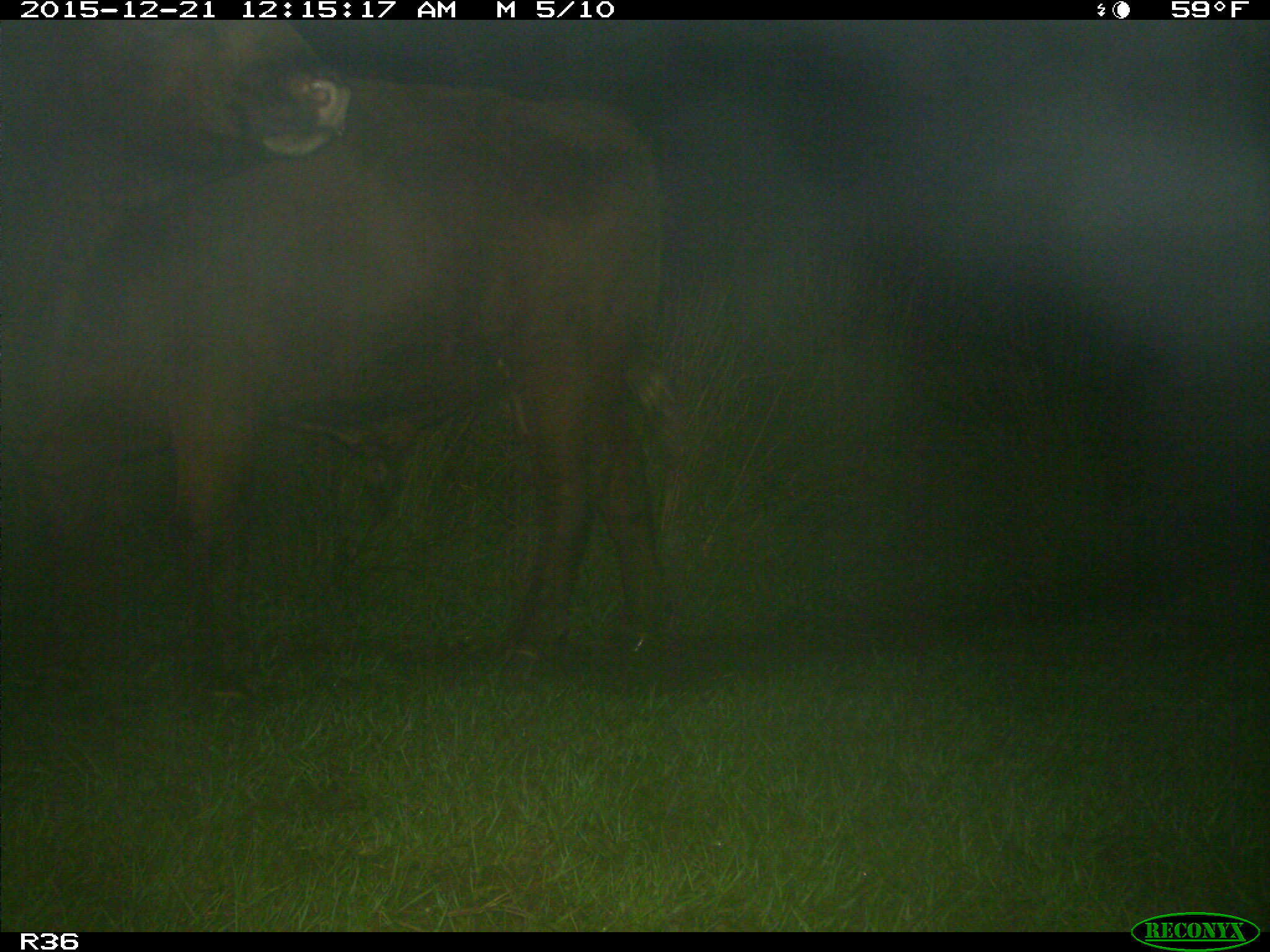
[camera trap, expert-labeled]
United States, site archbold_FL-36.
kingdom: Animalia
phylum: Chordata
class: Mammalia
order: Artiodactyla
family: Bovidae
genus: Bos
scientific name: Bos taurus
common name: domestic cow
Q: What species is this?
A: Bos taurus (domestic cow).